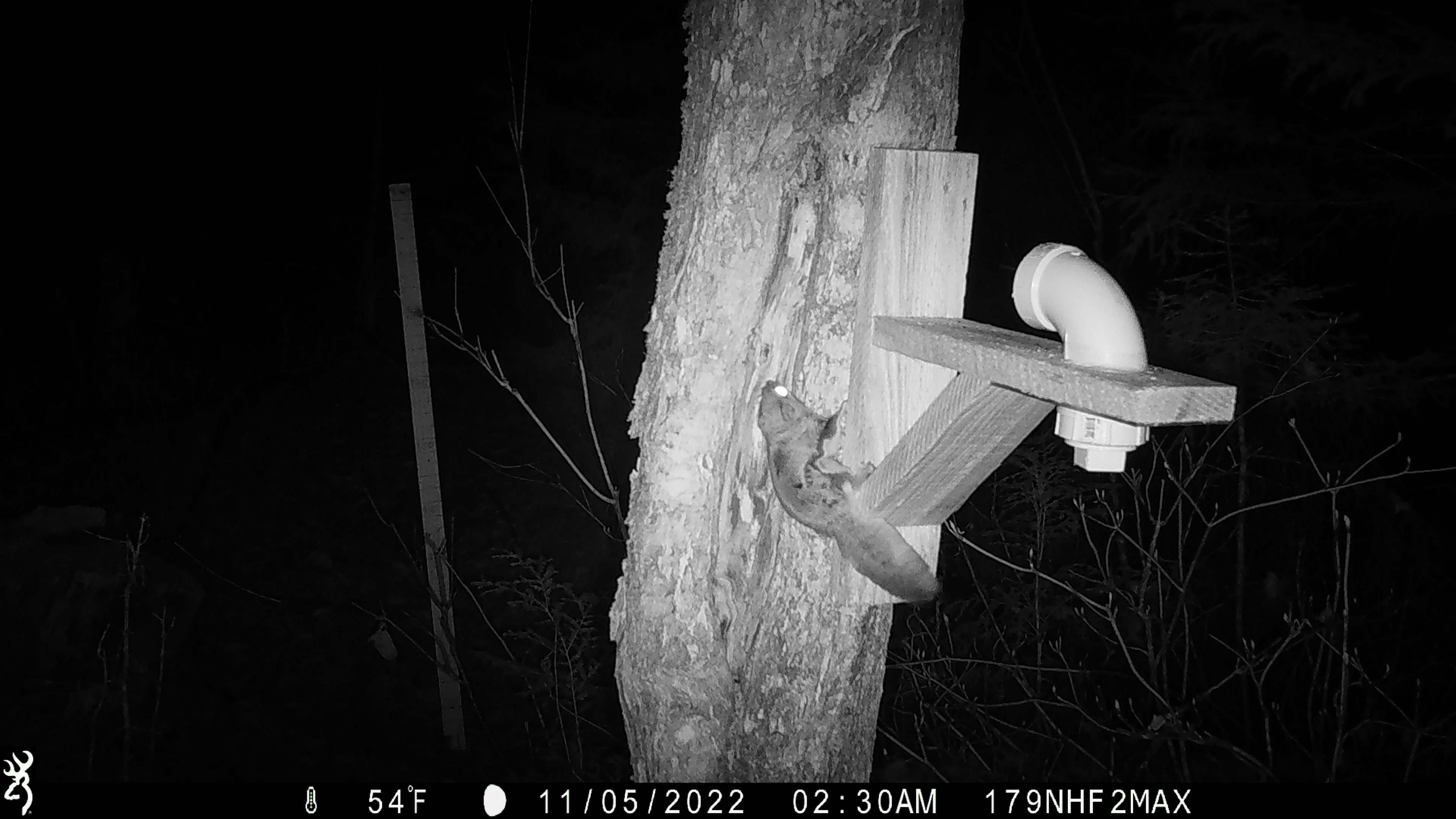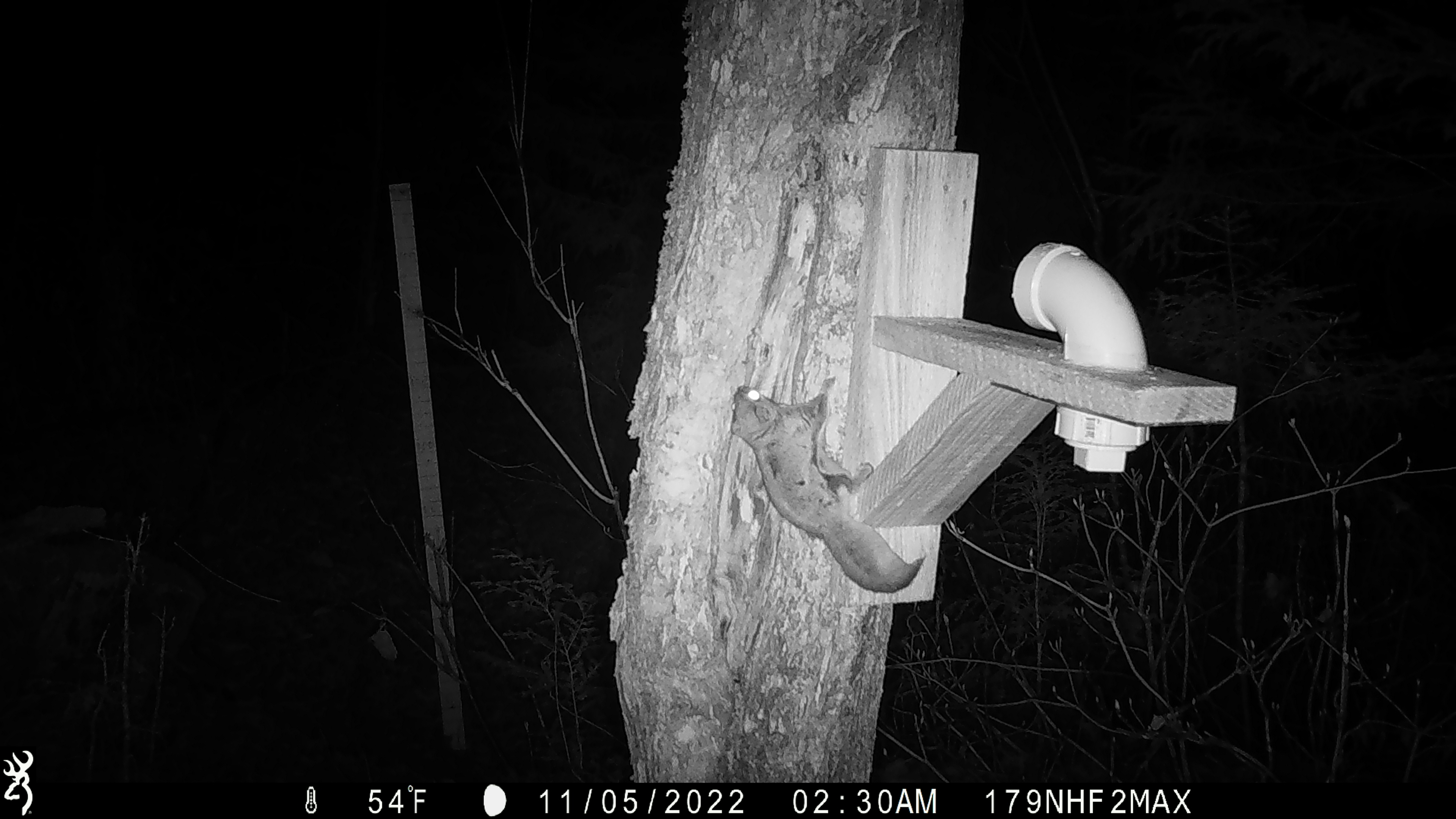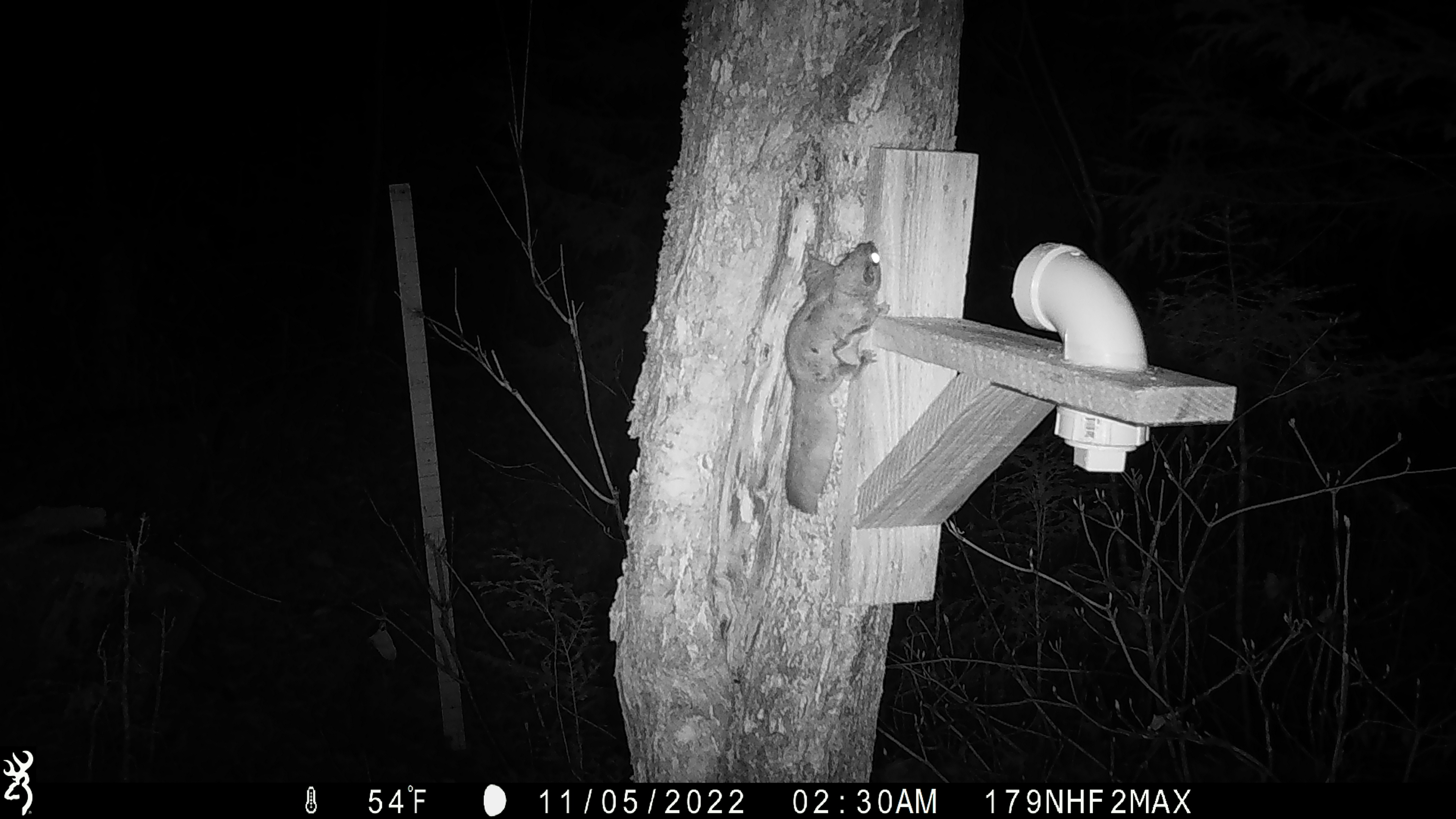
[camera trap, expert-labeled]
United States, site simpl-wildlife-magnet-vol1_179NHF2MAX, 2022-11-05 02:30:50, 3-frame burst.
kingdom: Animalia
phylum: Chordata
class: Mammalia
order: Rodentia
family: Sciuridae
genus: Glaucomys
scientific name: Glaucomys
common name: flying squirrel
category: flying squirrel sp.